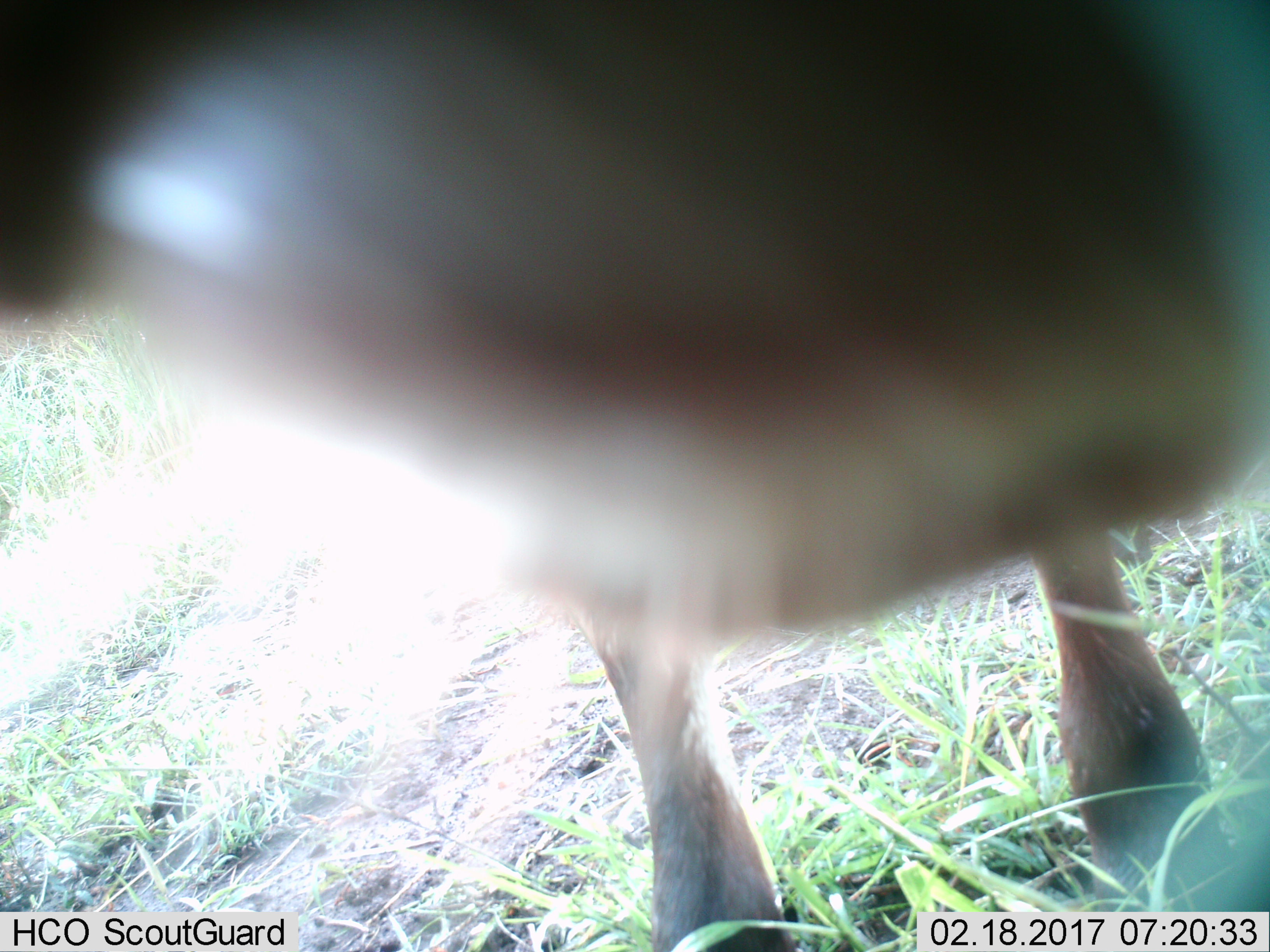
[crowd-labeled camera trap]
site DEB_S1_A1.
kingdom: Animalia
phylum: Chordata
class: Mammalia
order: Artiodactyla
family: Bovidae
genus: Aepyceros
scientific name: Aepyceros melampus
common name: impala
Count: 1.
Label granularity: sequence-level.